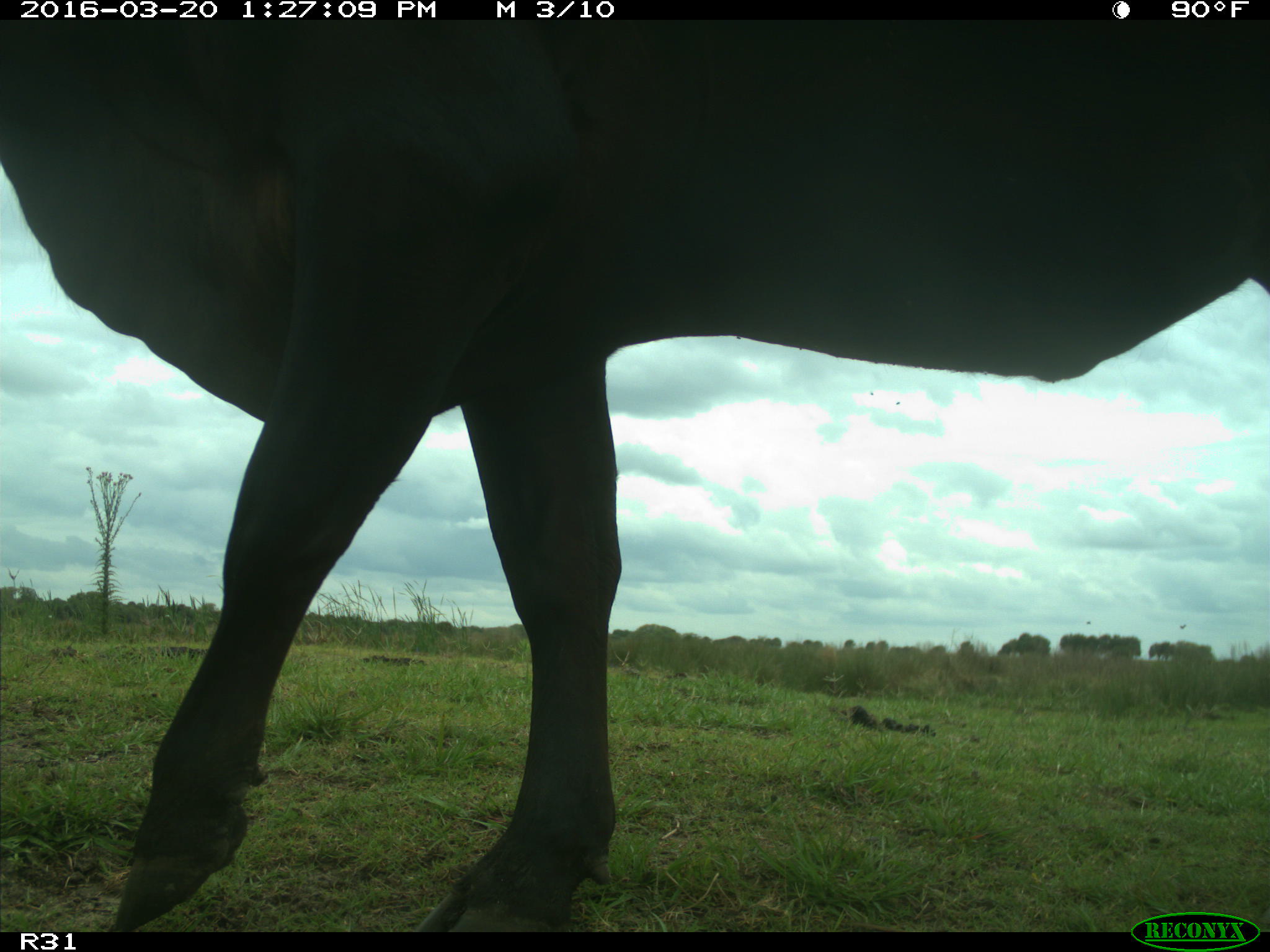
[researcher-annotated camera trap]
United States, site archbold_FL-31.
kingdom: Animalia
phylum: Chordata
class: Mammalia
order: Artiodactyla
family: Bovidae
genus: Bos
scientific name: Bos taurus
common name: domestic cow